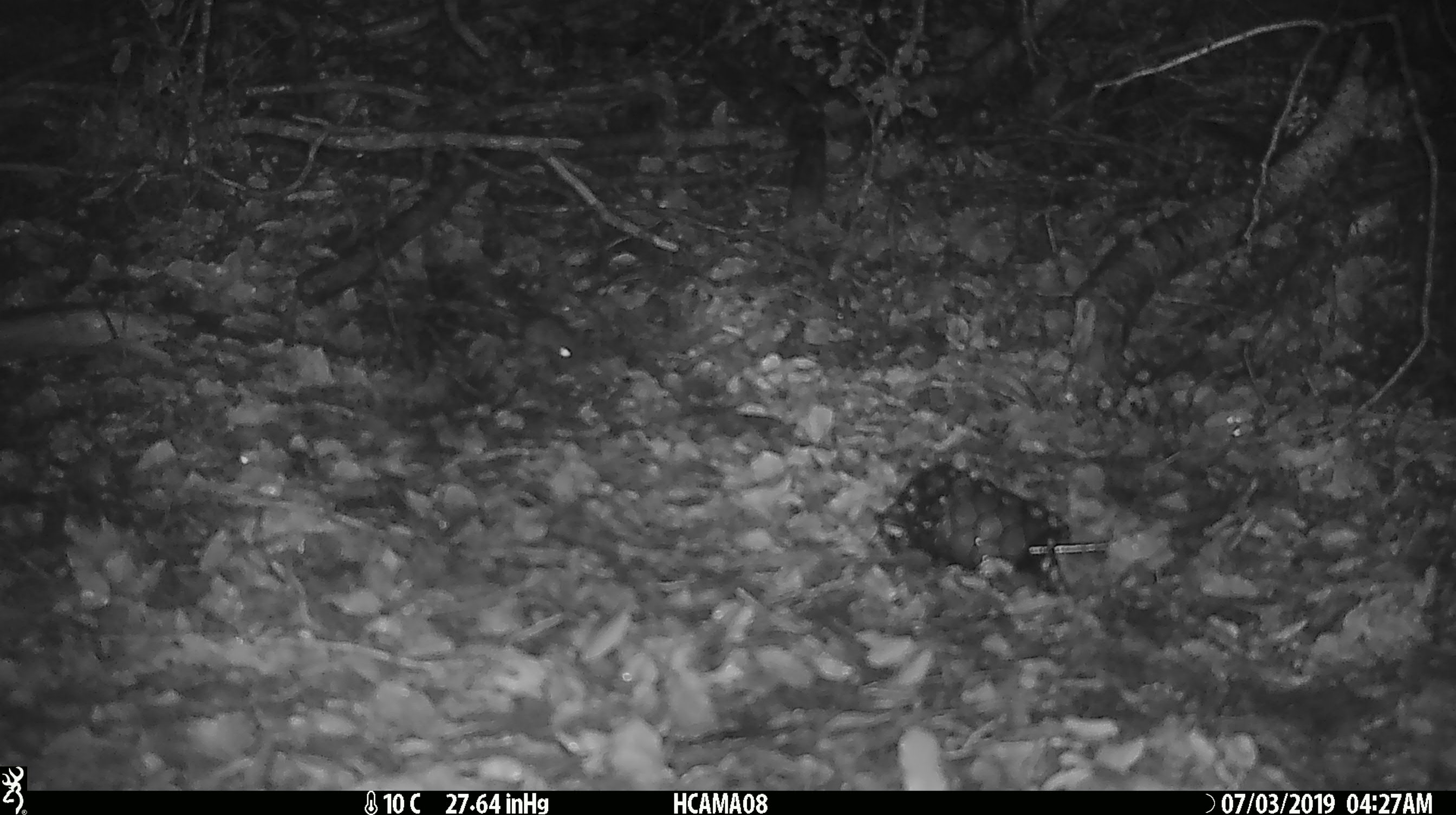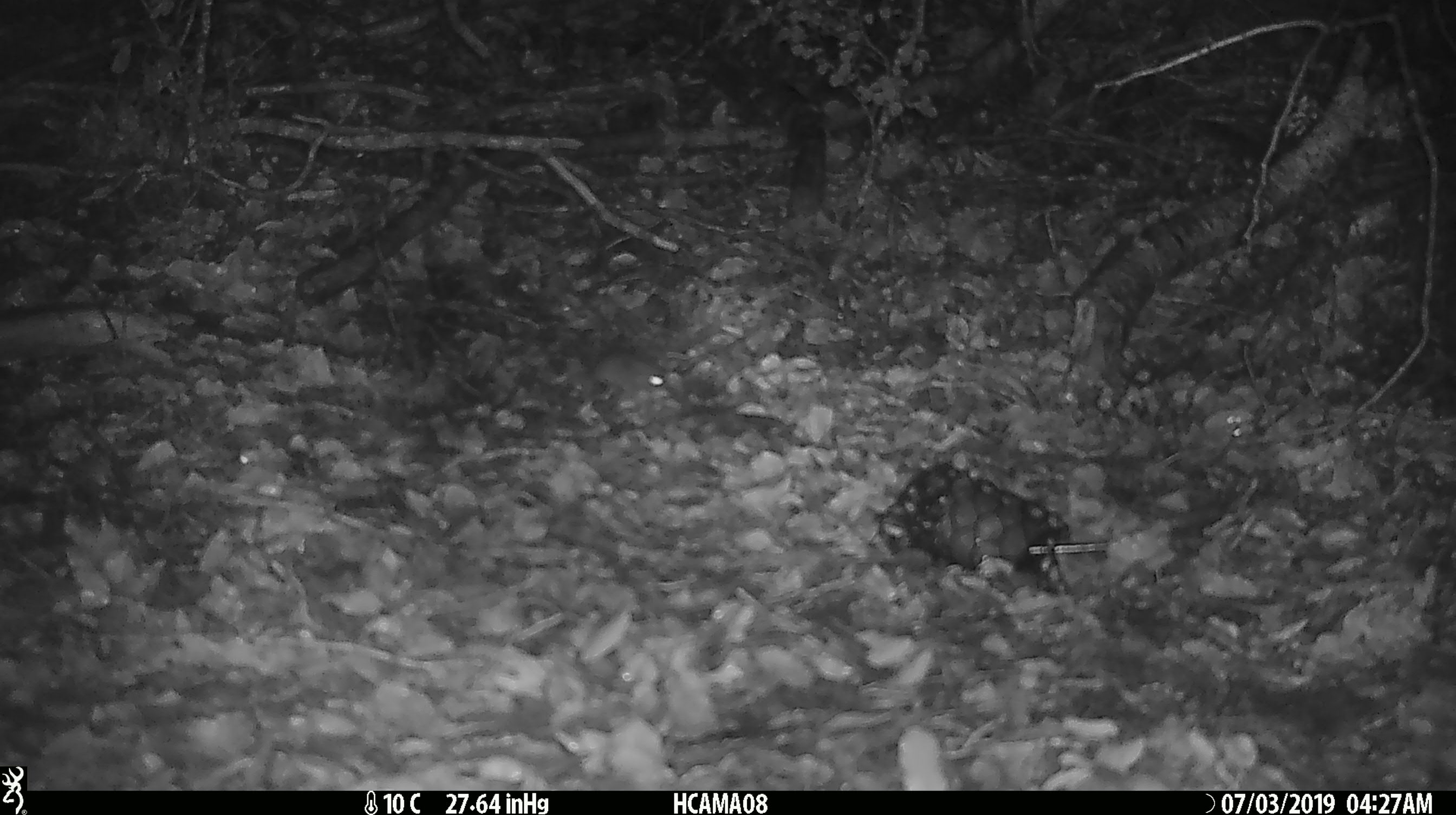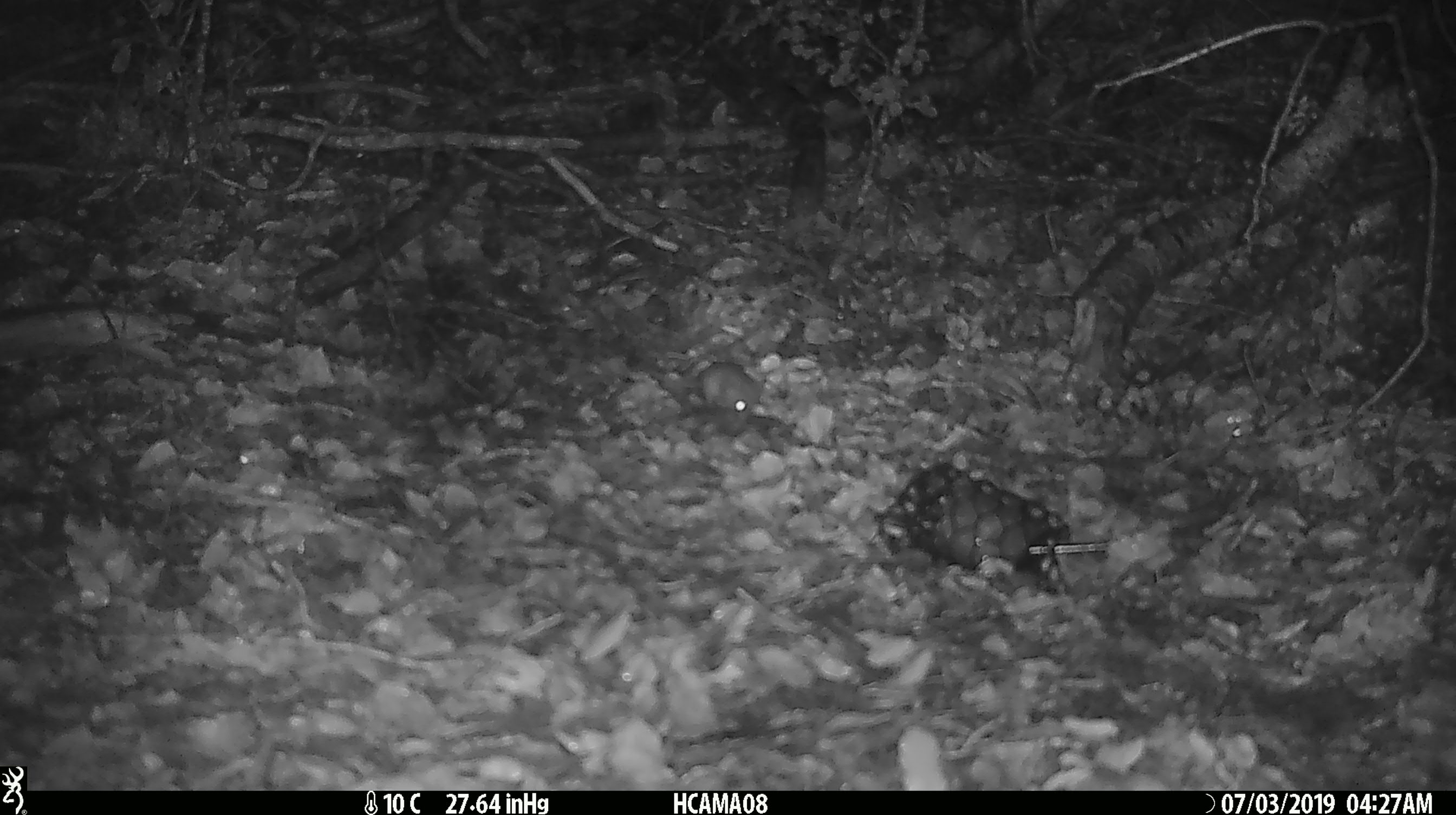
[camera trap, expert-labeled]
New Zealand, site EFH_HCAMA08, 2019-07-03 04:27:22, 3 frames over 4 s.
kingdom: Animalia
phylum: Chordata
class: Mammalia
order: Rodentia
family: Muridae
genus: Mus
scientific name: Mus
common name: mouse